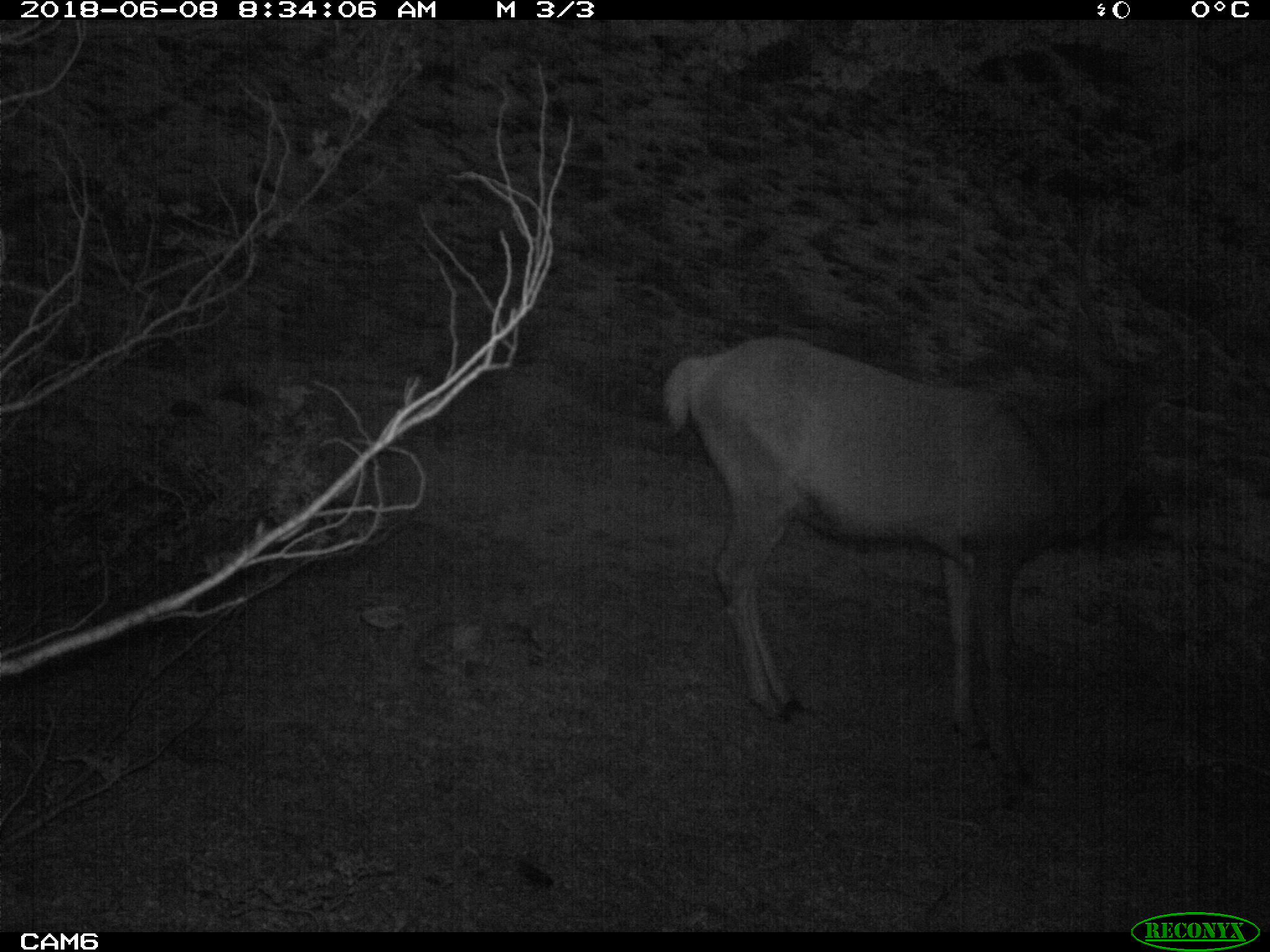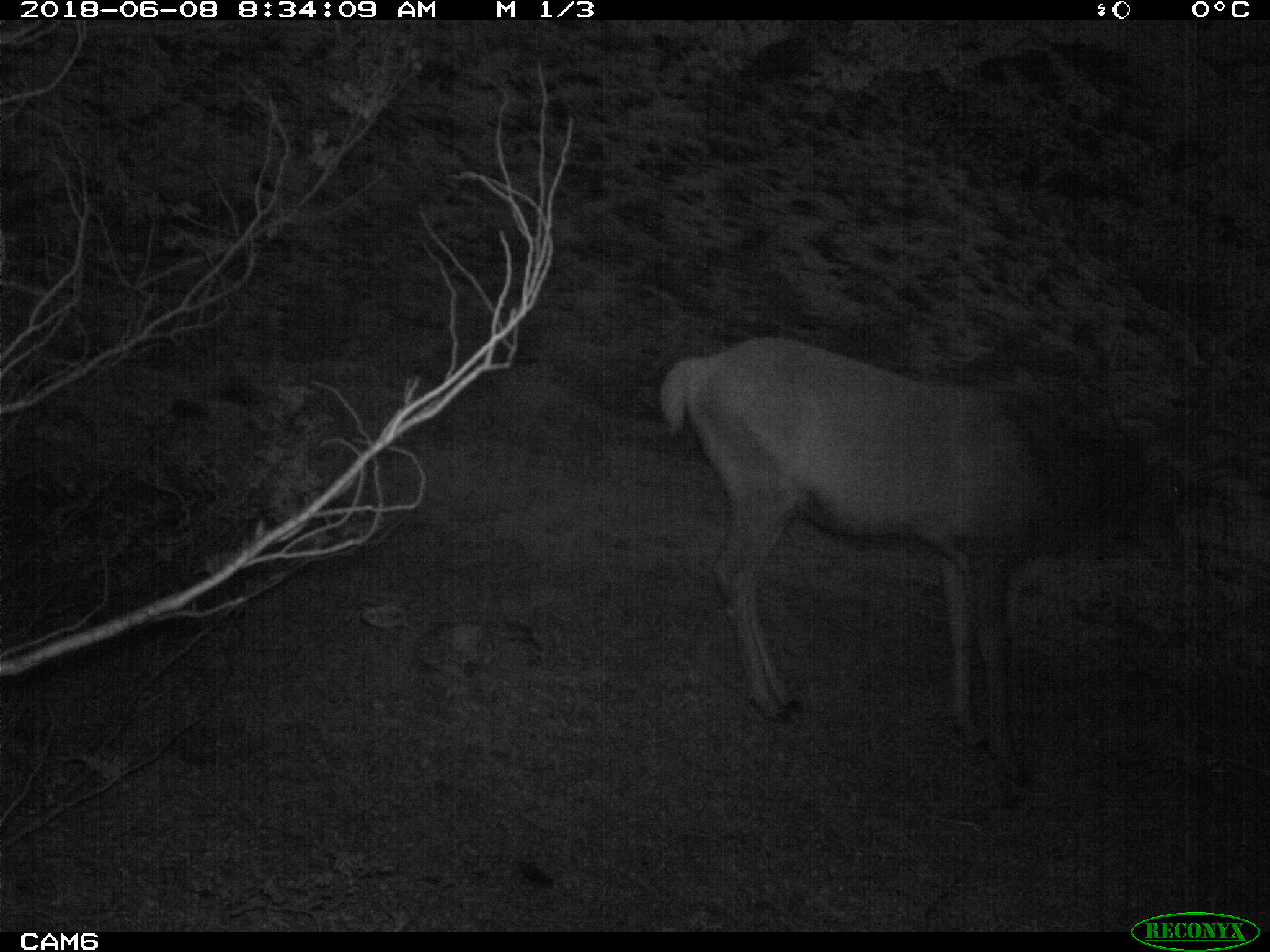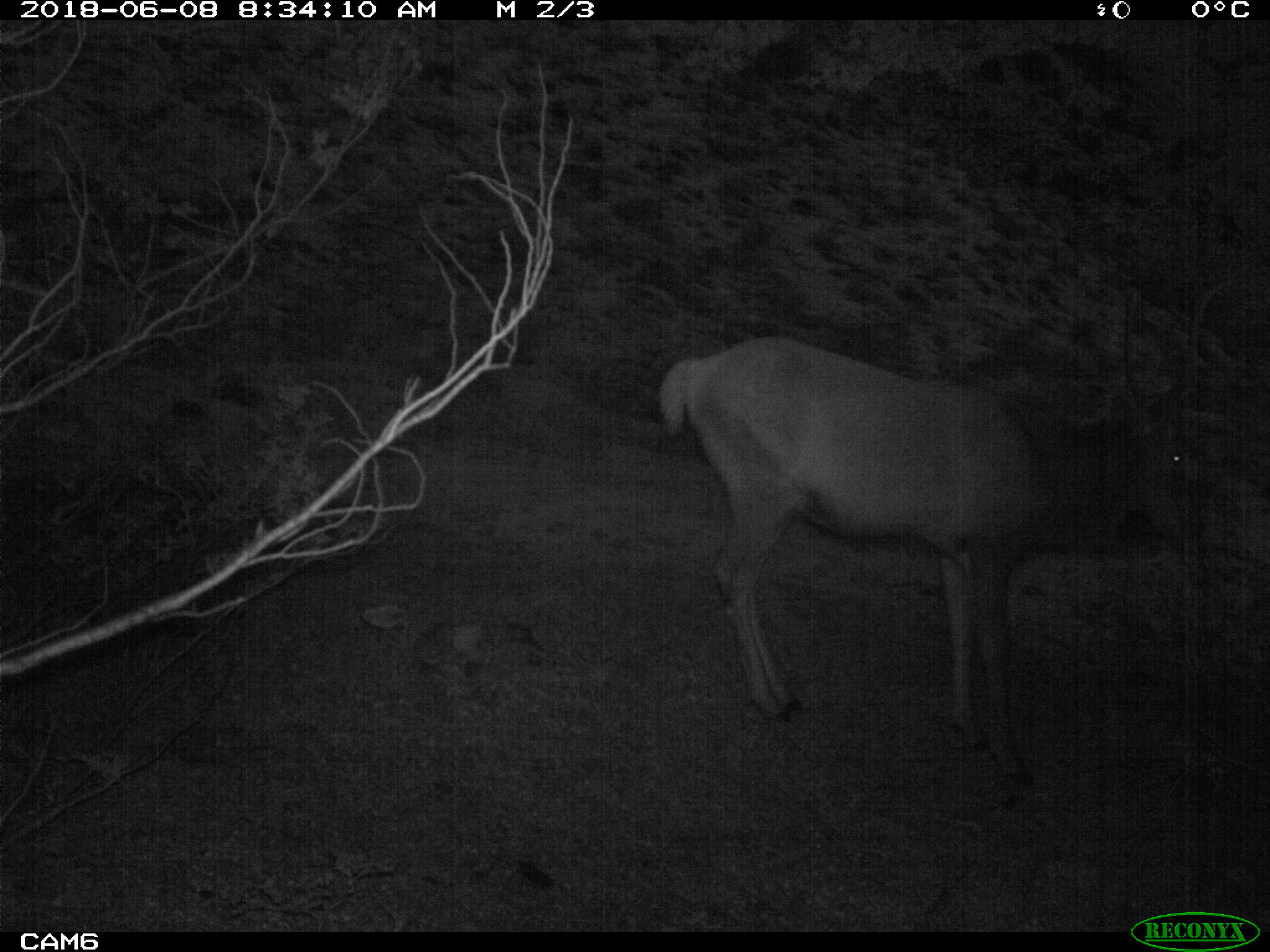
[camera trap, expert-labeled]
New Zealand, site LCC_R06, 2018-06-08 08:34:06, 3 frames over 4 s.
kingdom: Animalia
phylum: Chordata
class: Mammalia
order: Artiodactyla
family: Cervidae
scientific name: Cervidae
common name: deer